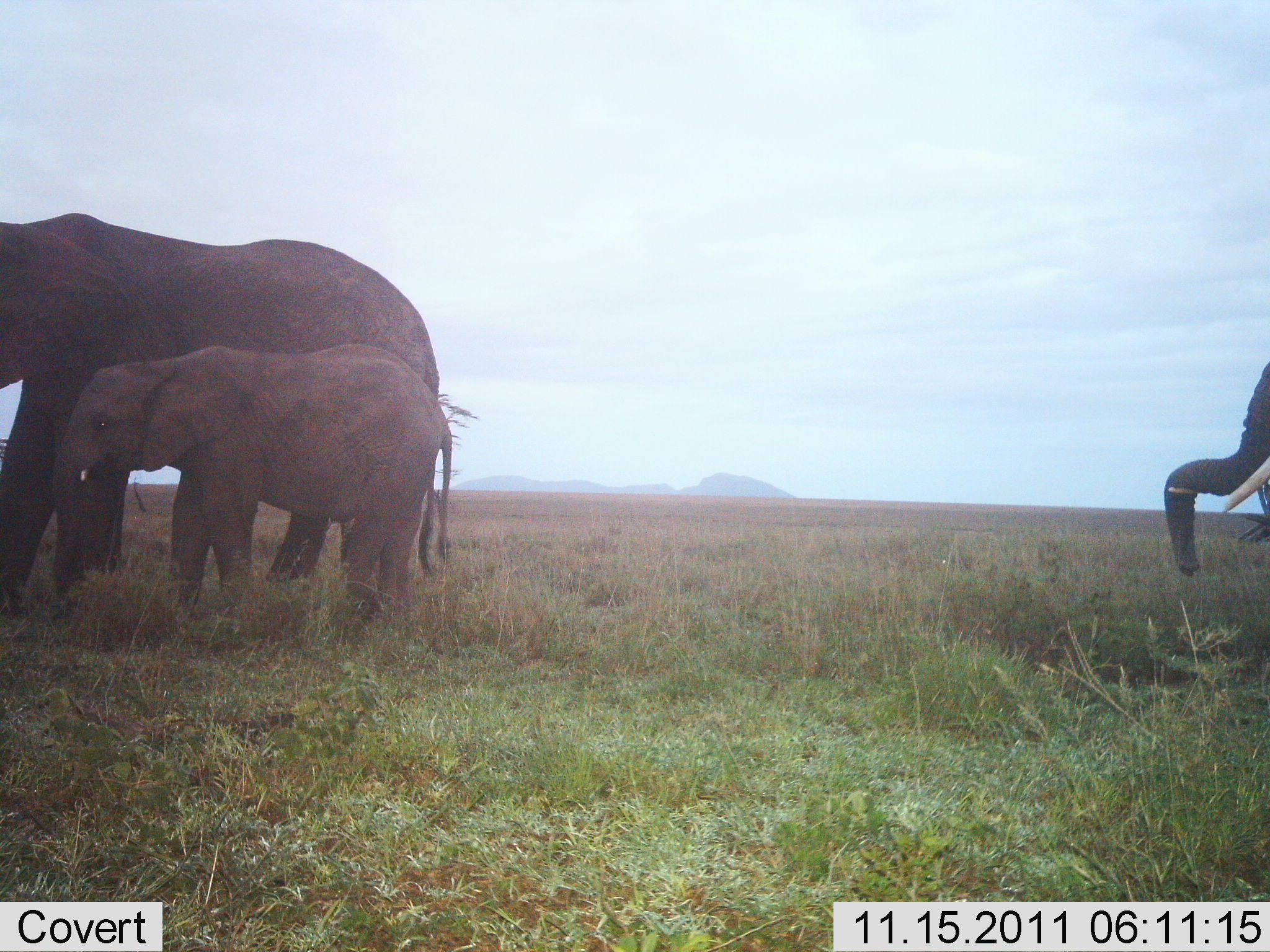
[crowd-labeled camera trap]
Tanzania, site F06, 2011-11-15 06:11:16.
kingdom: Animalia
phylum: Chordata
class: Mammalia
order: Proboscidea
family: Elephantidae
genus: Loxodonta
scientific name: Loxodonta africana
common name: african bush elephant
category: elephant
Elephant (african bush elephant) (Loxodonta africana), count 3. Behavior (volunteer vote fractions): standing 62%, resting 0%, moving 38%, interacting 0%. Young present (vote fraction): 92%. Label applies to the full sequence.